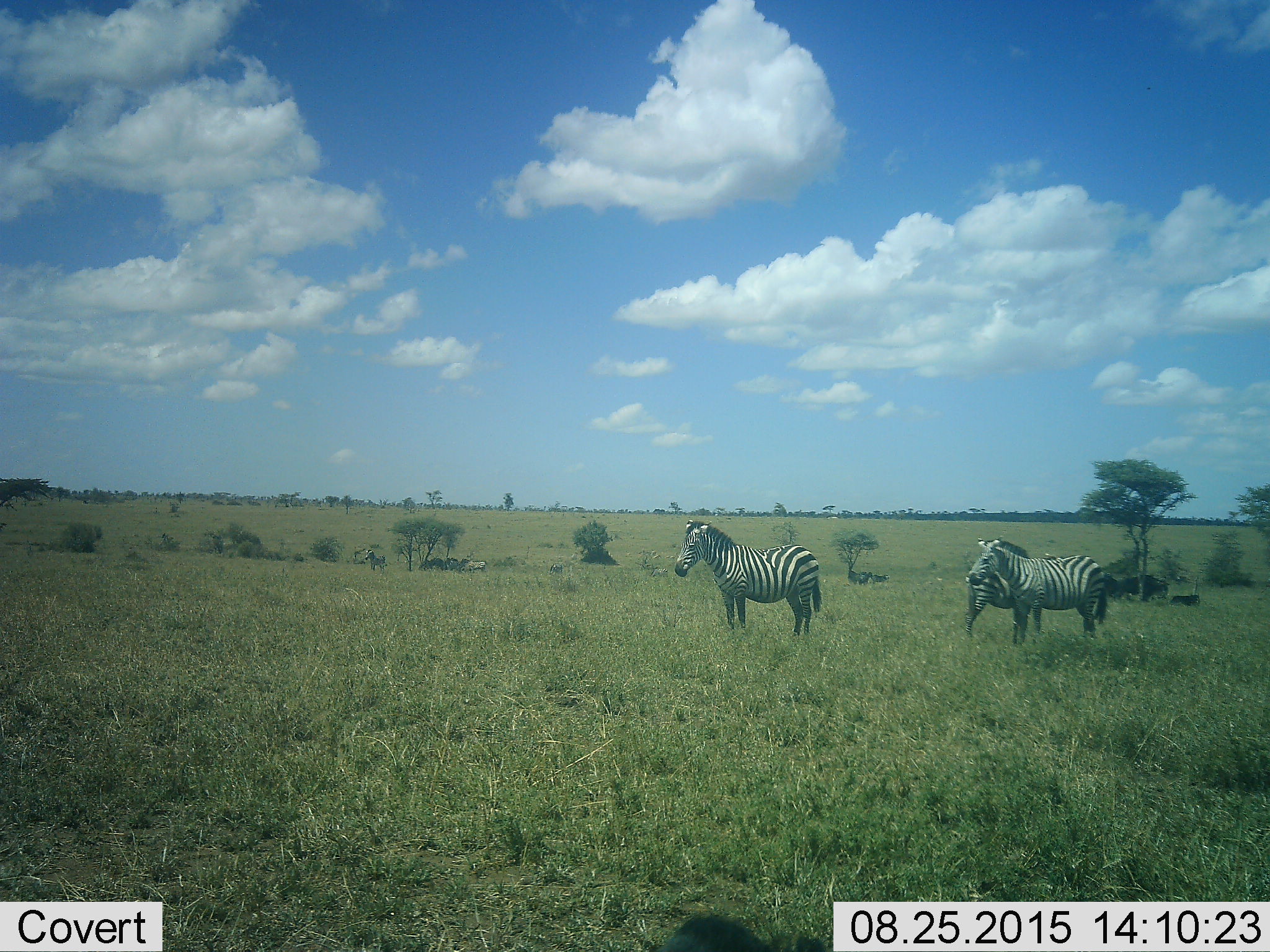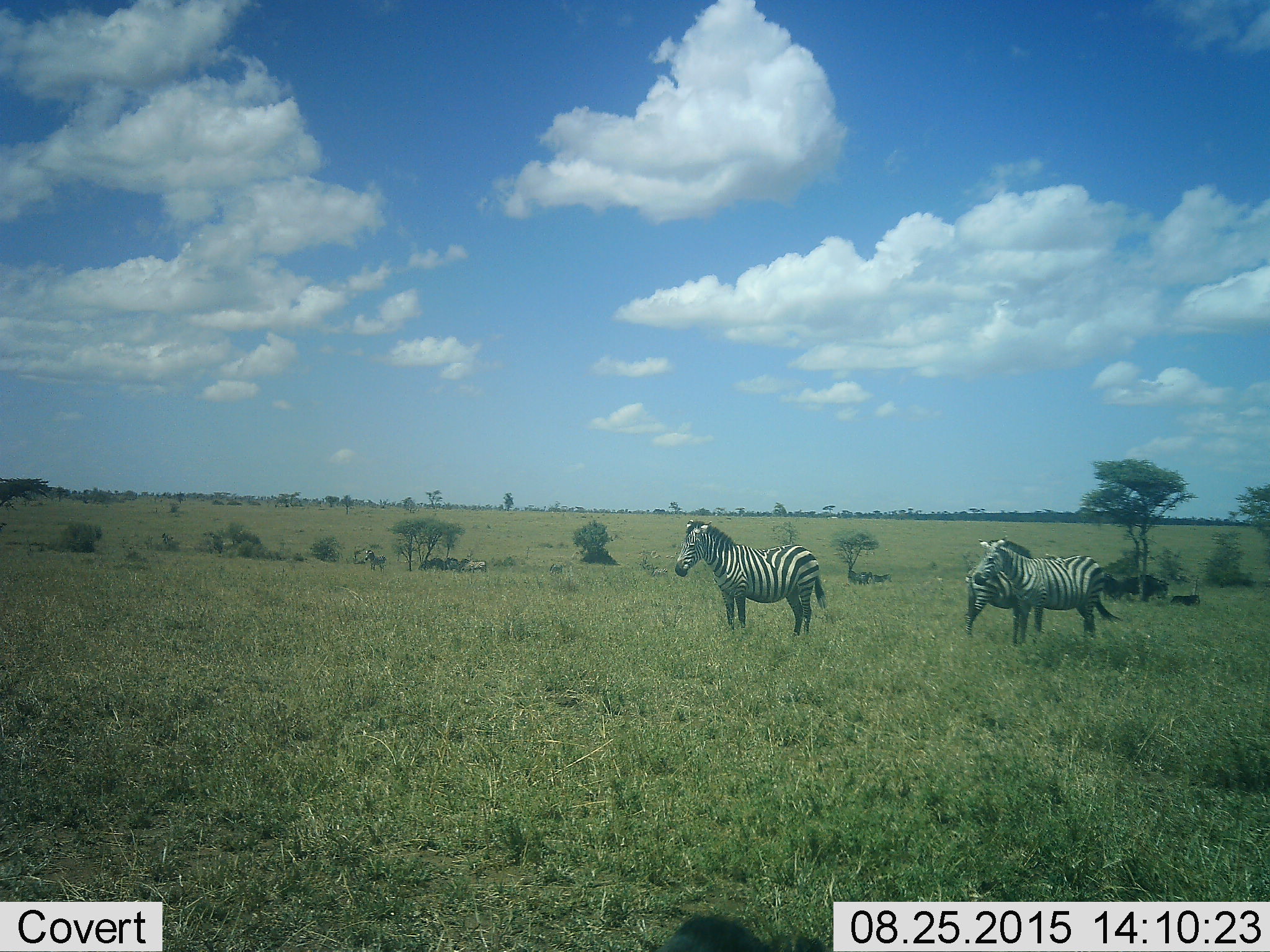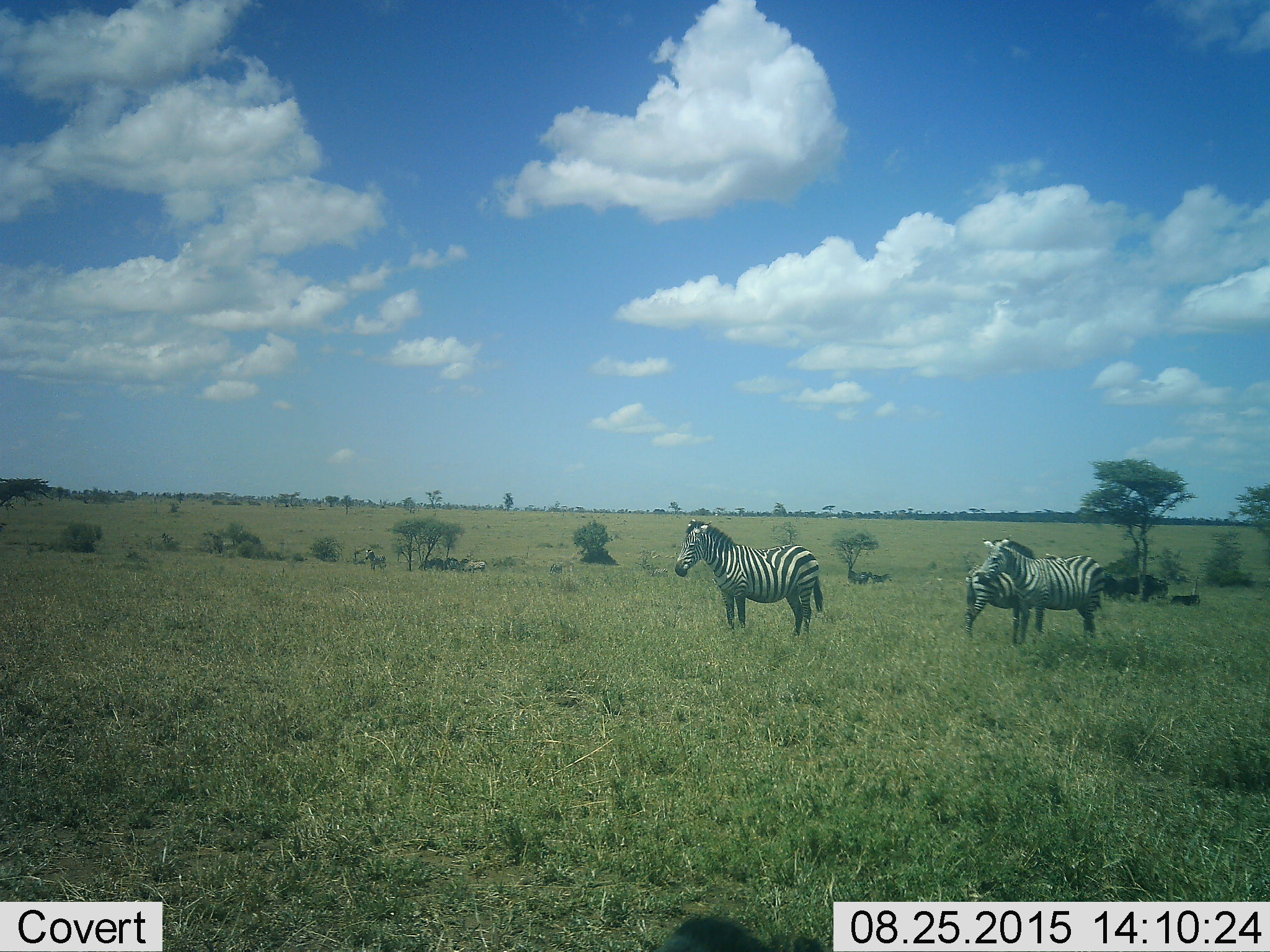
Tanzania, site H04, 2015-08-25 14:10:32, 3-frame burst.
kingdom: Animalia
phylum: Chordata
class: Mammalia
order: Perissodactyla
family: Equidae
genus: Equus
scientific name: Equus quagga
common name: plains zebra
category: zebra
Zebra (plains zebra) (Equus quagga), count 10. Behavior (volunteer vote fractions): standing 90%, resting 30%, moving 20%, interacting 10%. Young present (vote fraction): 0%. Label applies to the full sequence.